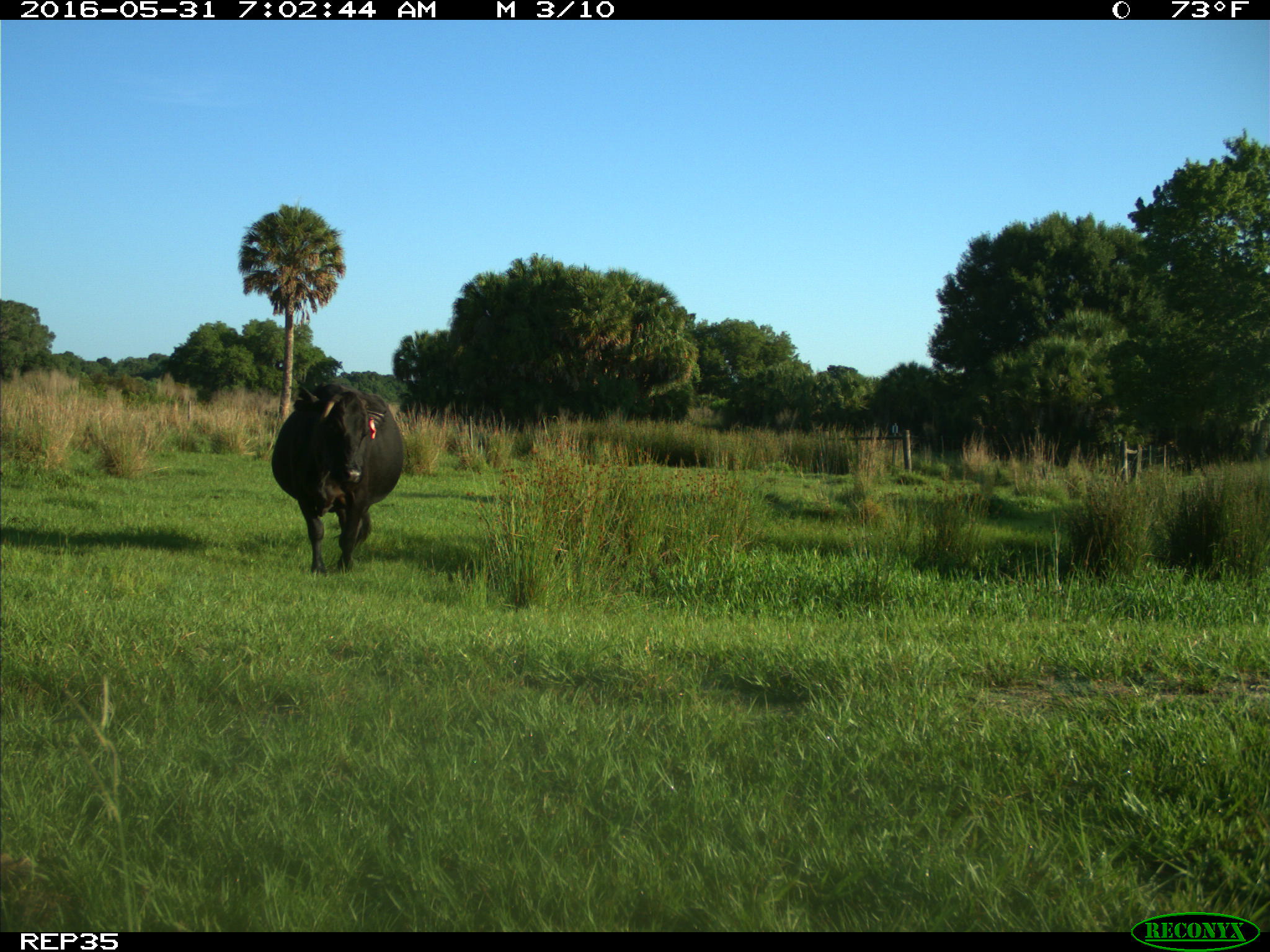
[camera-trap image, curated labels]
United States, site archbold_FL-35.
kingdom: Animalia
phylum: Chordata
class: Mammalia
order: Artiodactyla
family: Bovidae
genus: Bos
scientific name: Bos taurus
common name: domestic cow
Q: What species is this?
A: Bos taurus (domestic cow).